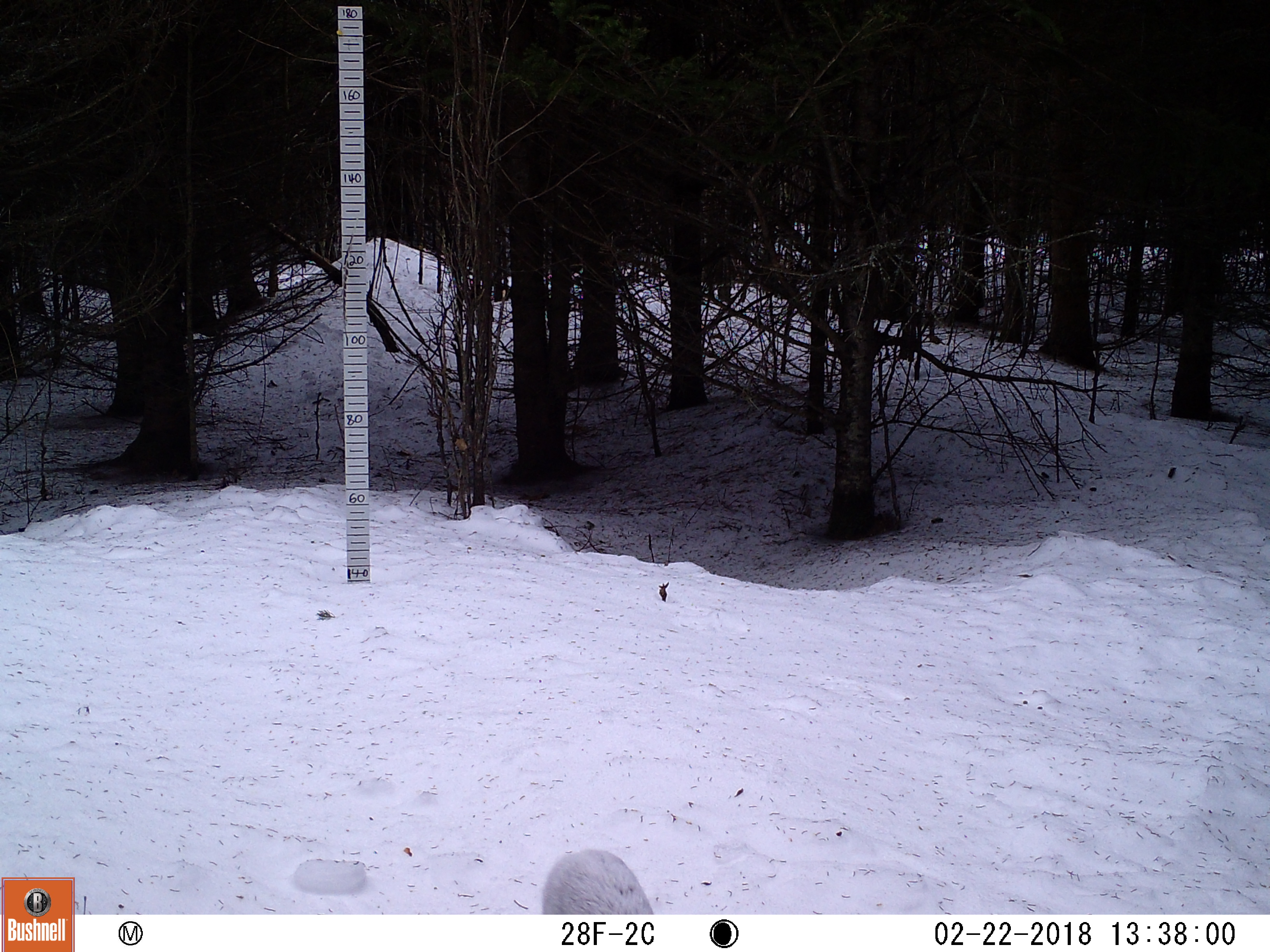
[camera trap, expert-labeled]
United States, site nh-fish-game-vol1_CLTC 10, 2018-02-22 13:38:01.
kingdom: Animalia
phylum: Chordata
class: Mammalia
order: Lagomorpha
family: Leporidae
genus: Lepus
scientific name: Lepus americanus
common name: snowshoe hare